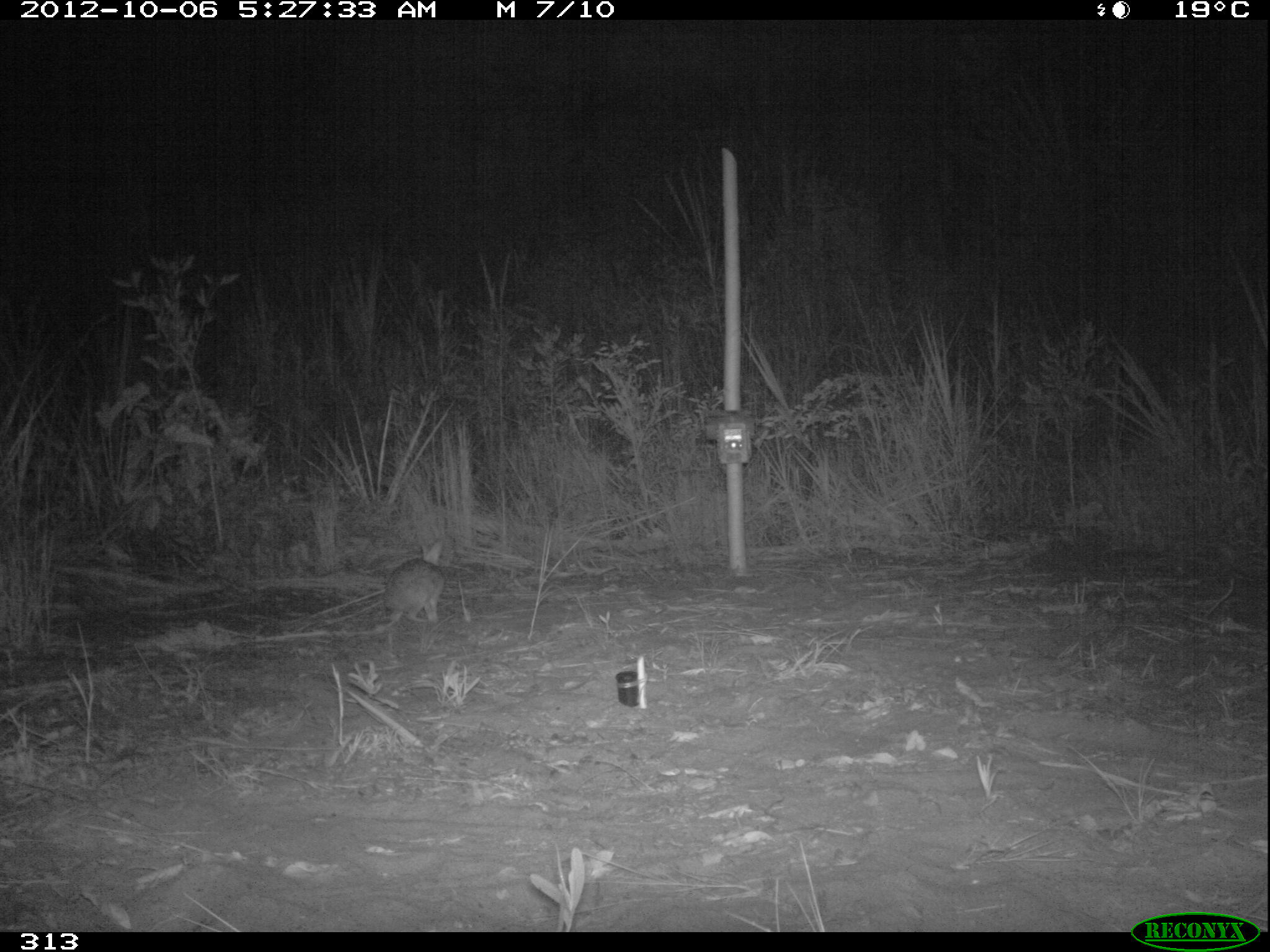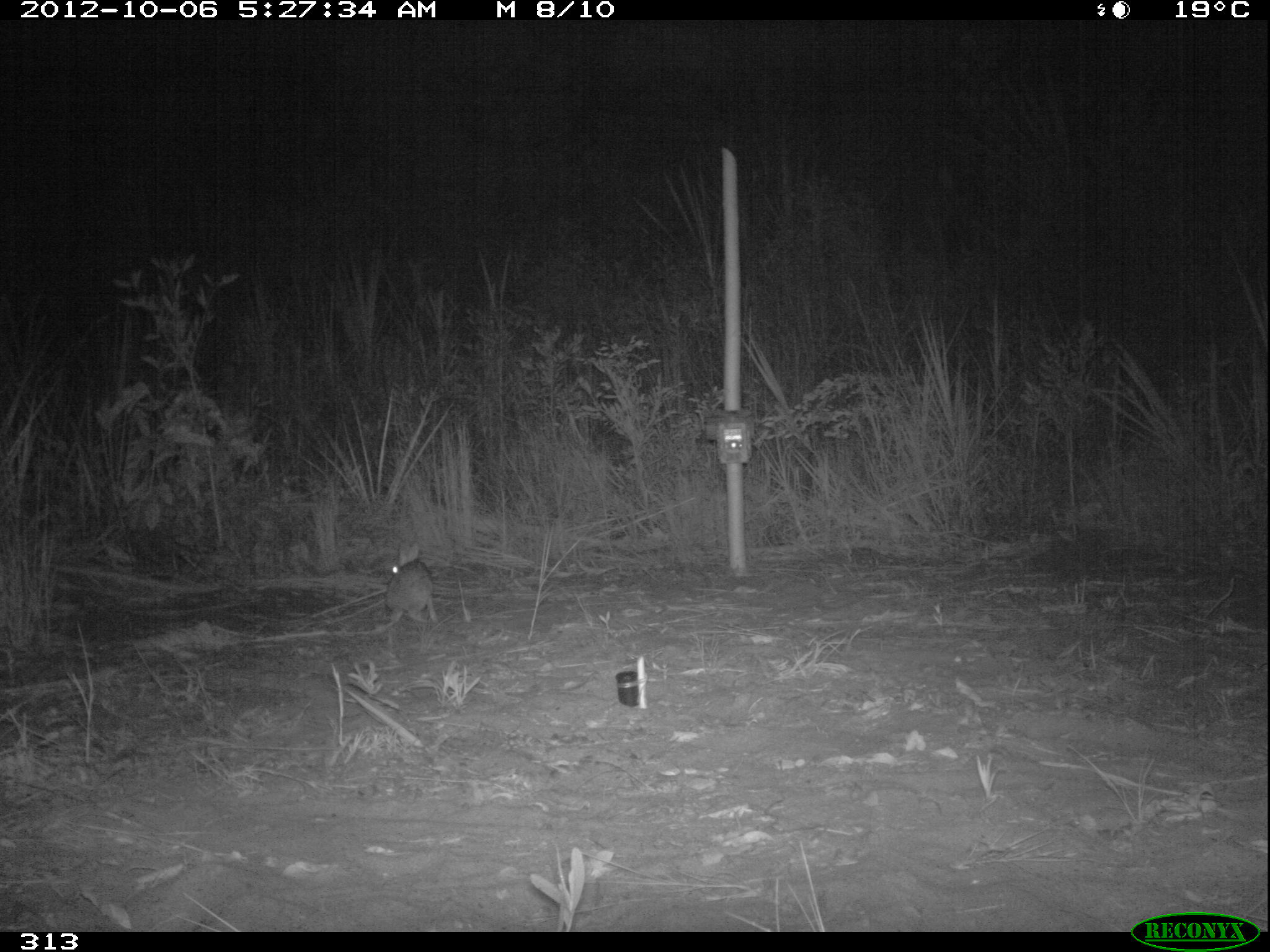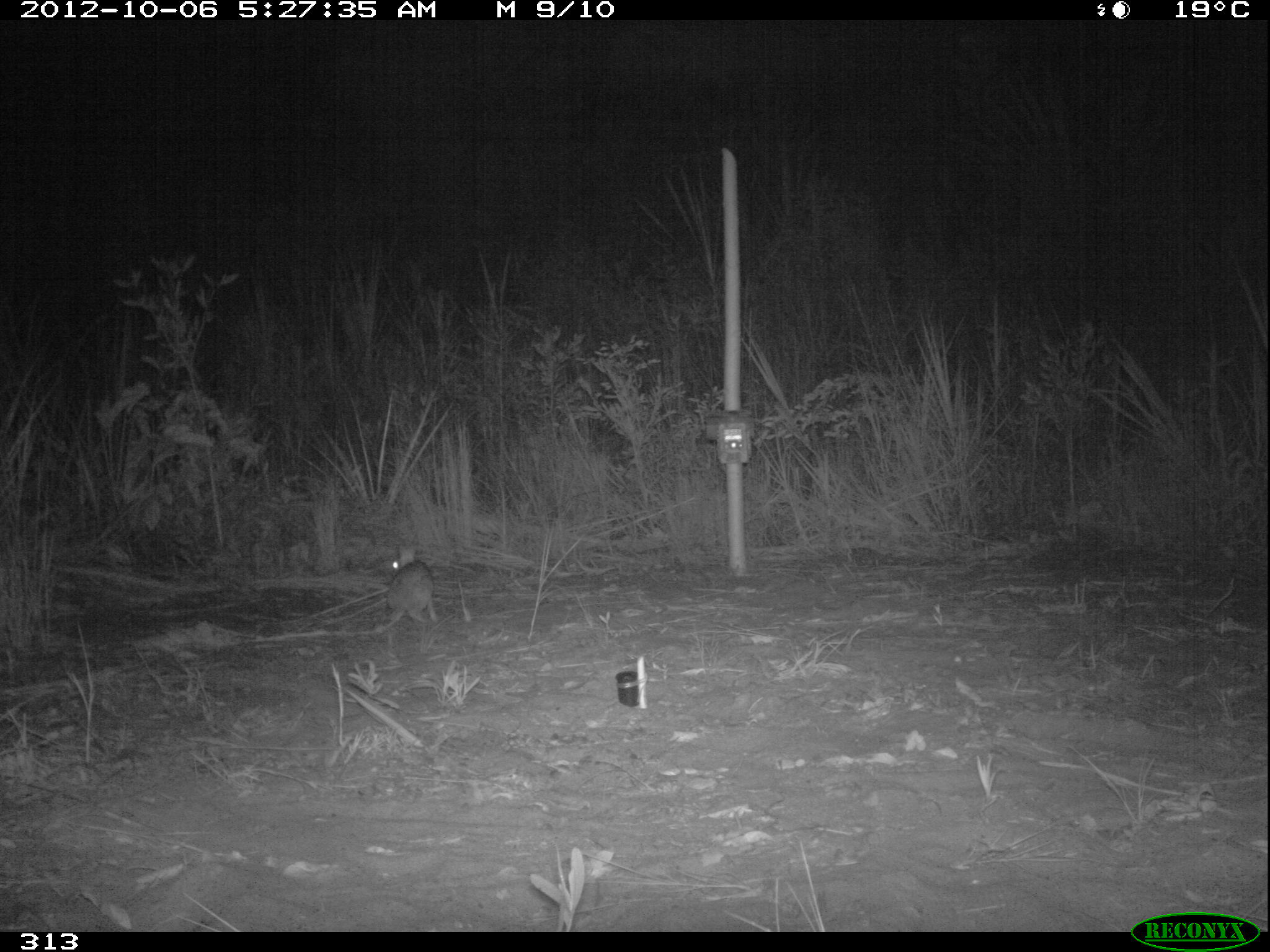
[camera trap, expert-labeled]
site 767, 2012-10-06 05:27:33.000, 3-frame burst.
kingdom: Animalia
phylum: Chordata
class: Mammalia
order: Lagomorpha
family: Leporidae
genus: Sylvilagus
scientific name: Sylvilagus brasiliensis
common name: tapeti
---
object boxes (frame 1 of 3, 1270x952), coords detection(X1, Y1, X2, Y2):
sylvilagus brasiliensis: detection(382, 544, 442, 623)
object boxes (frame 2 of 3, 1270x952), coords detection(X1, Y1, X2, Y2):
sylvilagus brasiliensis: detection(385, 541, 438, 628)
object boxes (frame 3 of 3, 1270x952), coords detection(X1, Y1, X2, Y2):
sylvilagus brasiliensis: detection(384, 544, 439, 626)